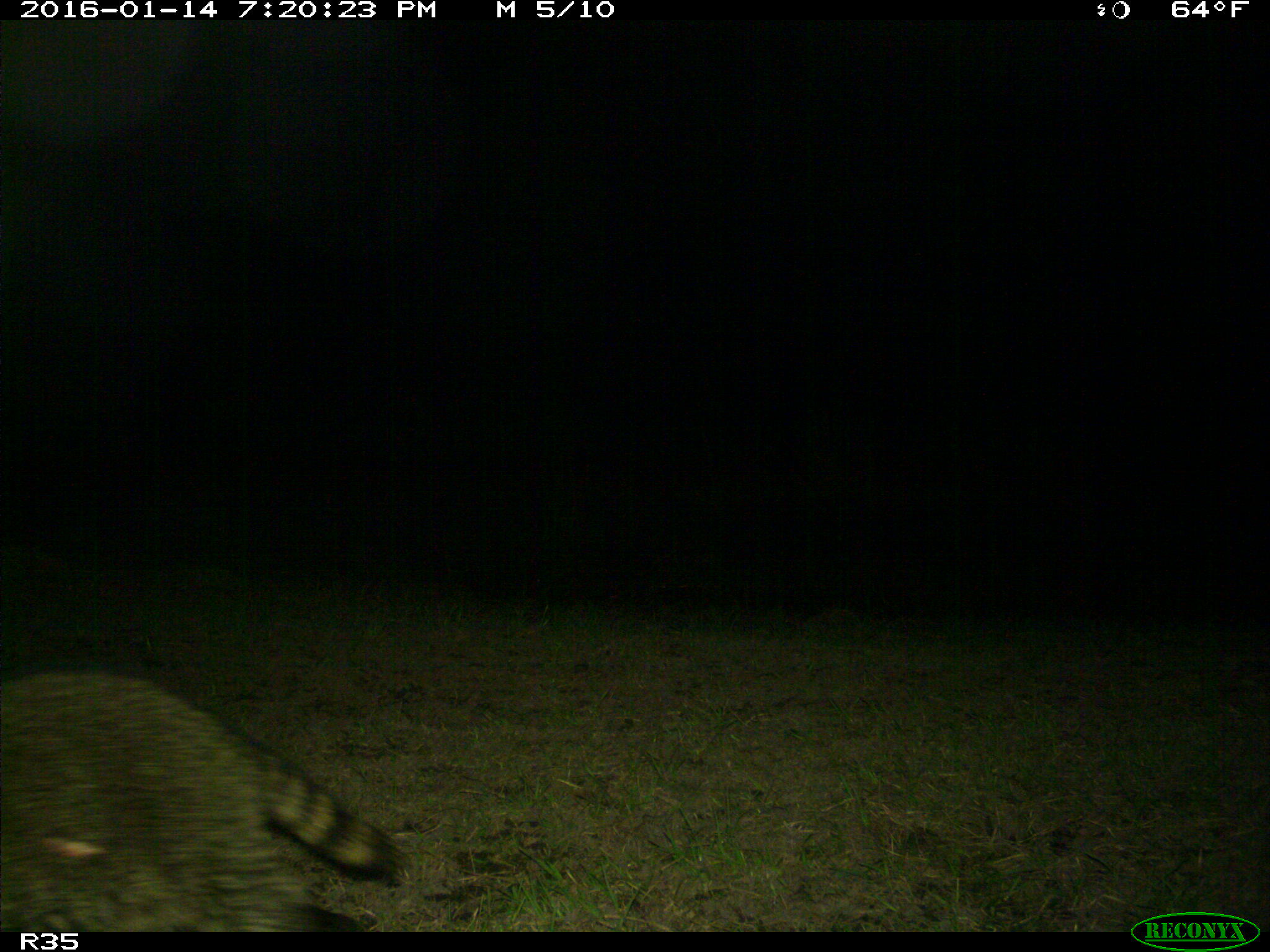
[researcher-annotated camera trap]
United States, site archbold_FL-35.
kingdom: Animalia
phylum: Chordata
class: Mammalia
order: Carnivora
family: Procyonidae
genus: Procyon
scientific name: Procyon lotor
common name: common raccoon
Procyon lotor (common raccoon).